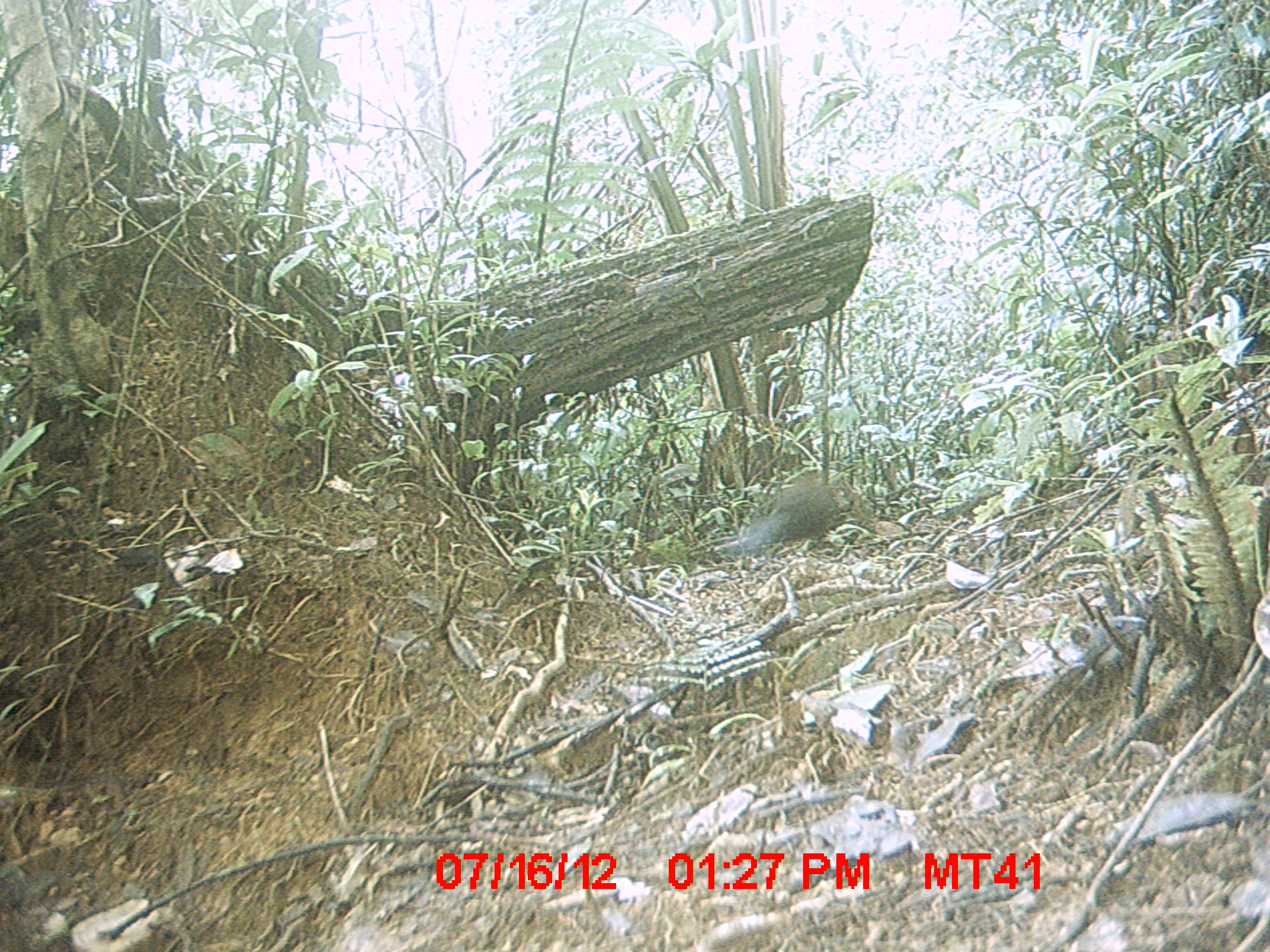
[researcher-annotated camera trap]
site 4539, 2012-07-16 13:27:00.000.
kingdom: Animalia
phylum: Chordata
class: Aves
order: Cuculiformes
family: Cuculidae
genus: Coua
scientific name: Coua serriana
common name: red-breasted coua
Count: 1.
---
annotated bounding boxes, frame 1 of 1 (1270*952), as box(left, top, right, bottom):
coua serriana: box(722, 470, 838, 556)